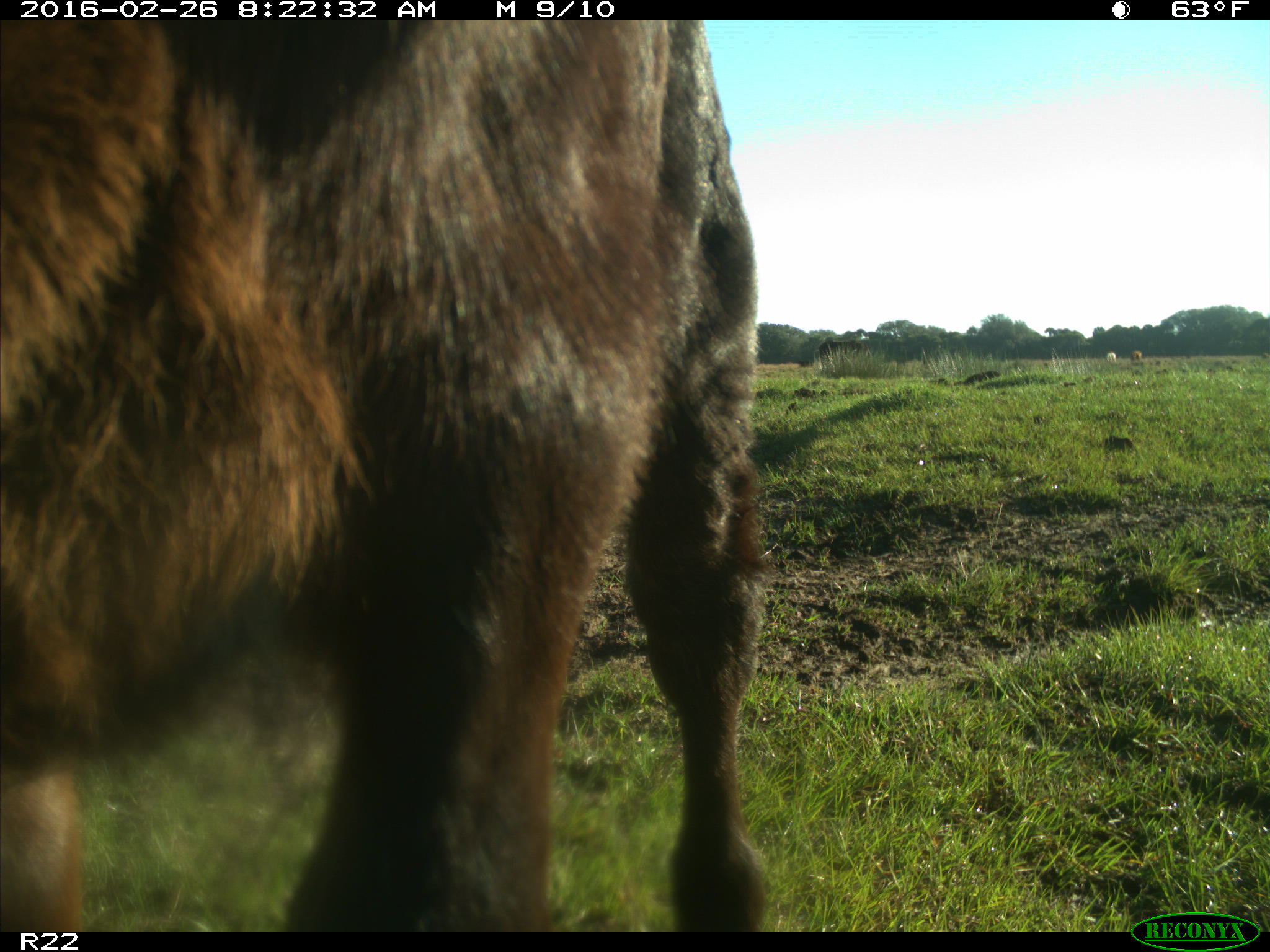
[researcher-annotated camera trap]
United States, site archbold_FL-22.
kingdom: Animalia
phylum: Chordata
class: Mammalia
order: Artiodactyla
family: Bovidae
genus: Bos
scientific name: Bos taurus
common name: domestic cow